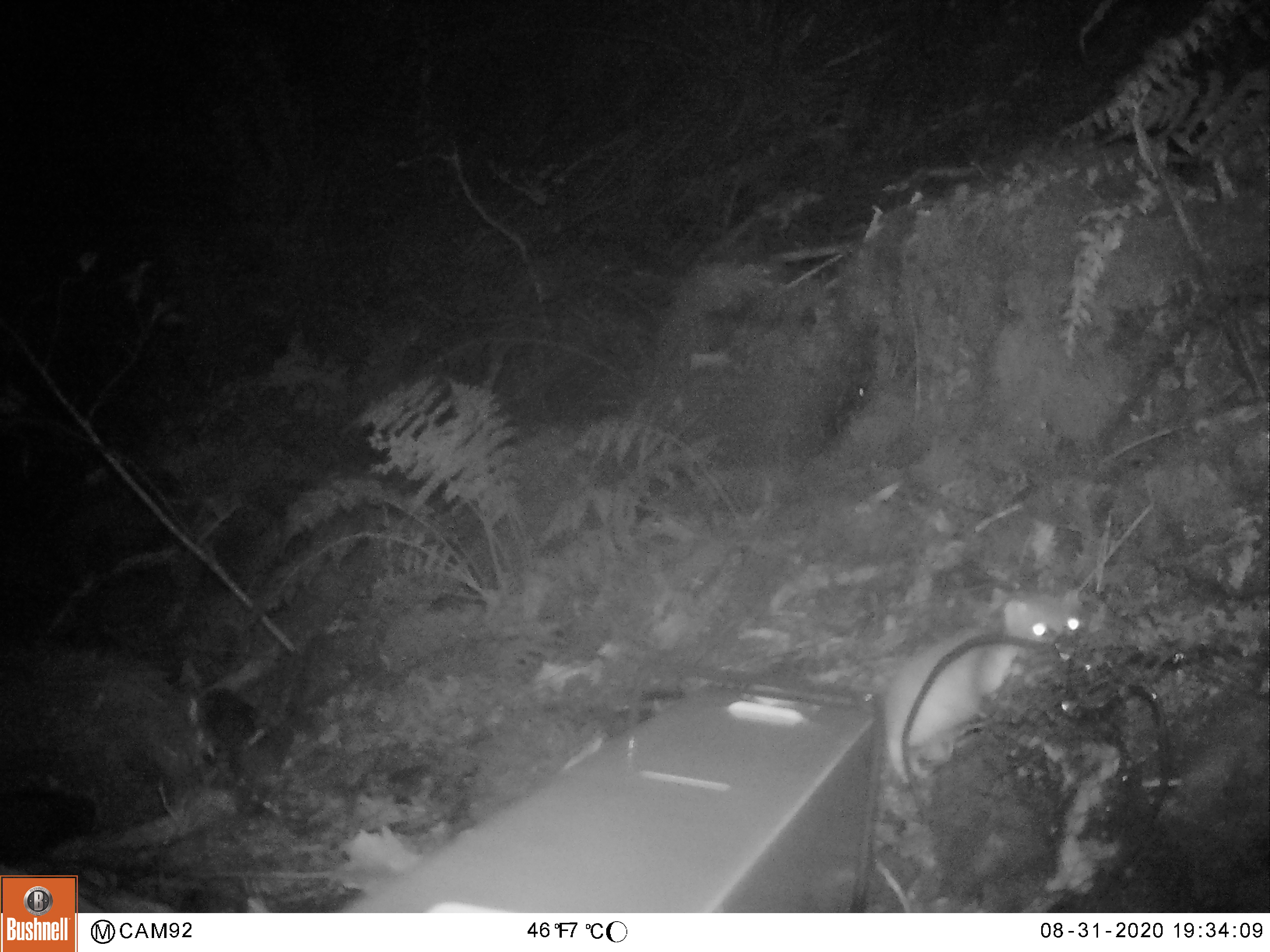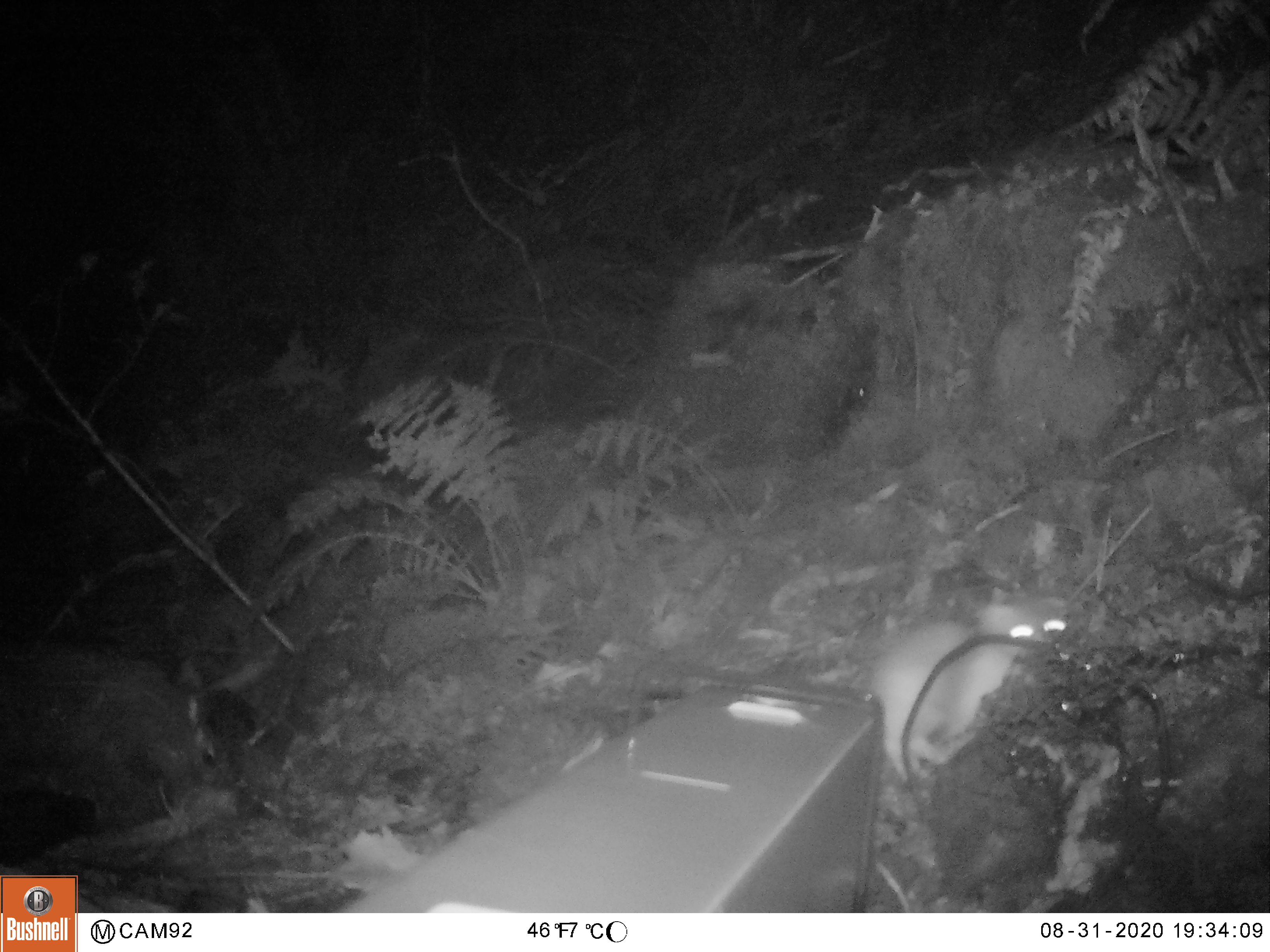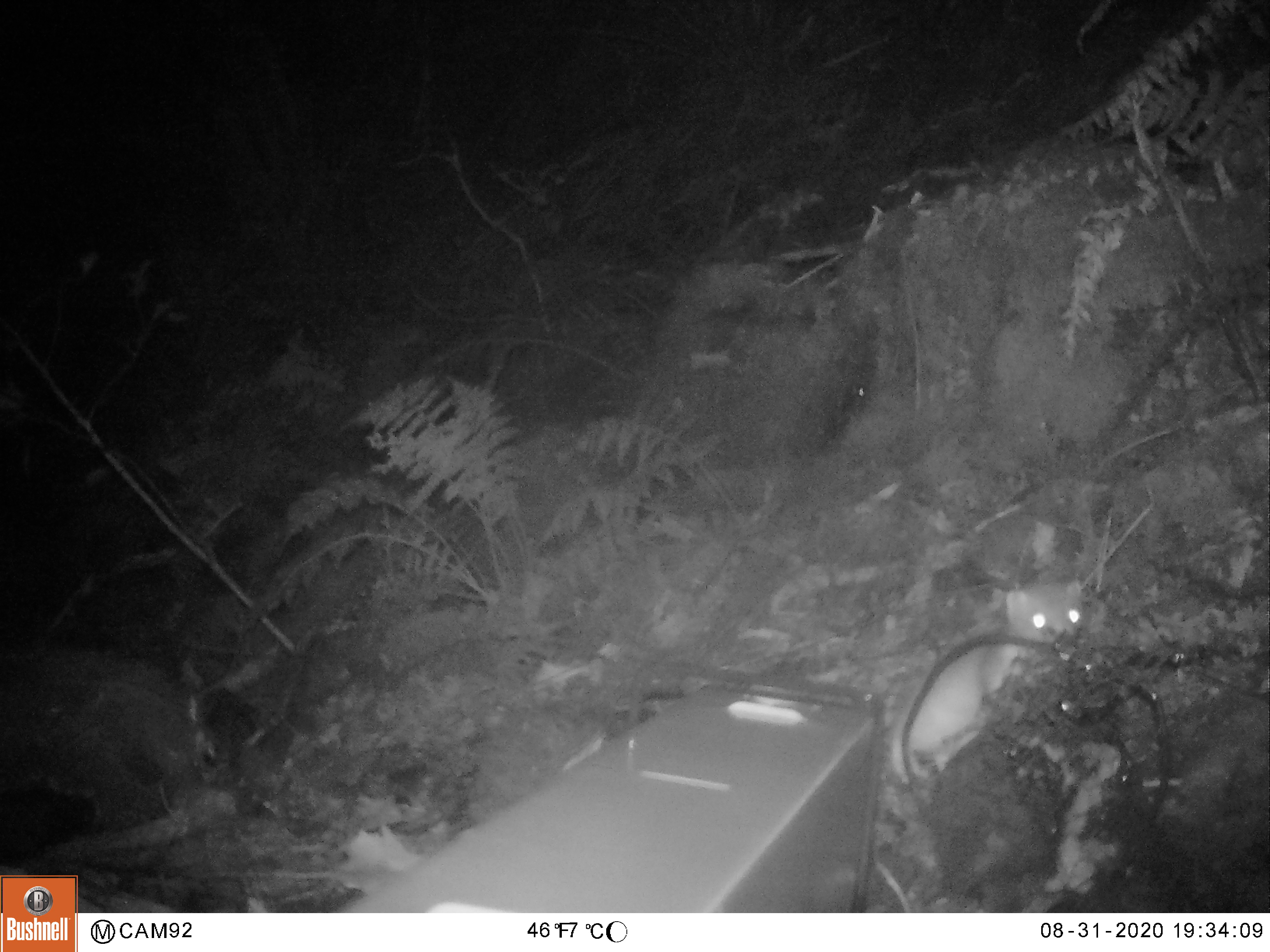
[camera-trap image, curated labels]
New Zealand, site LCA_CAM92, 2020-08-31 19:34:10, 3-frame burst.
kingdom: Animalia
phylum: Chordata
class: Mammalia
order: Carnivora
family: Mustelidae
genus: Mustela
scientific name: Mustela erminea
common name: stoat